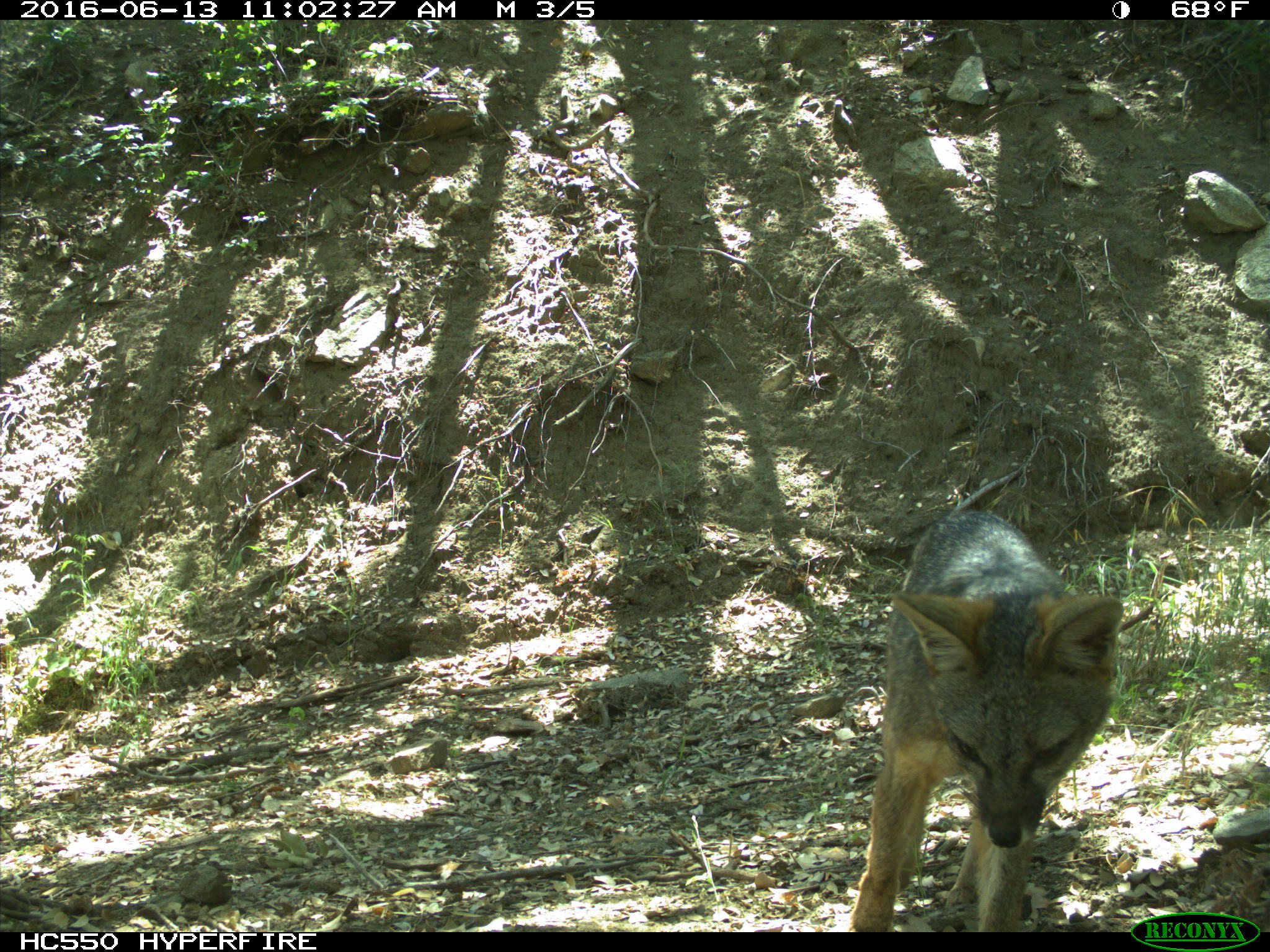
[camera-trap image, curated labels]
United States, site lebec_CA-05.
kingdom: Animalia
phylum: Chordata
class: Mammalia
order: Carnivora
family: Canidae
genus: Urocyon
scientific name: Urocyon cinereoargenteus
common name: gray fox